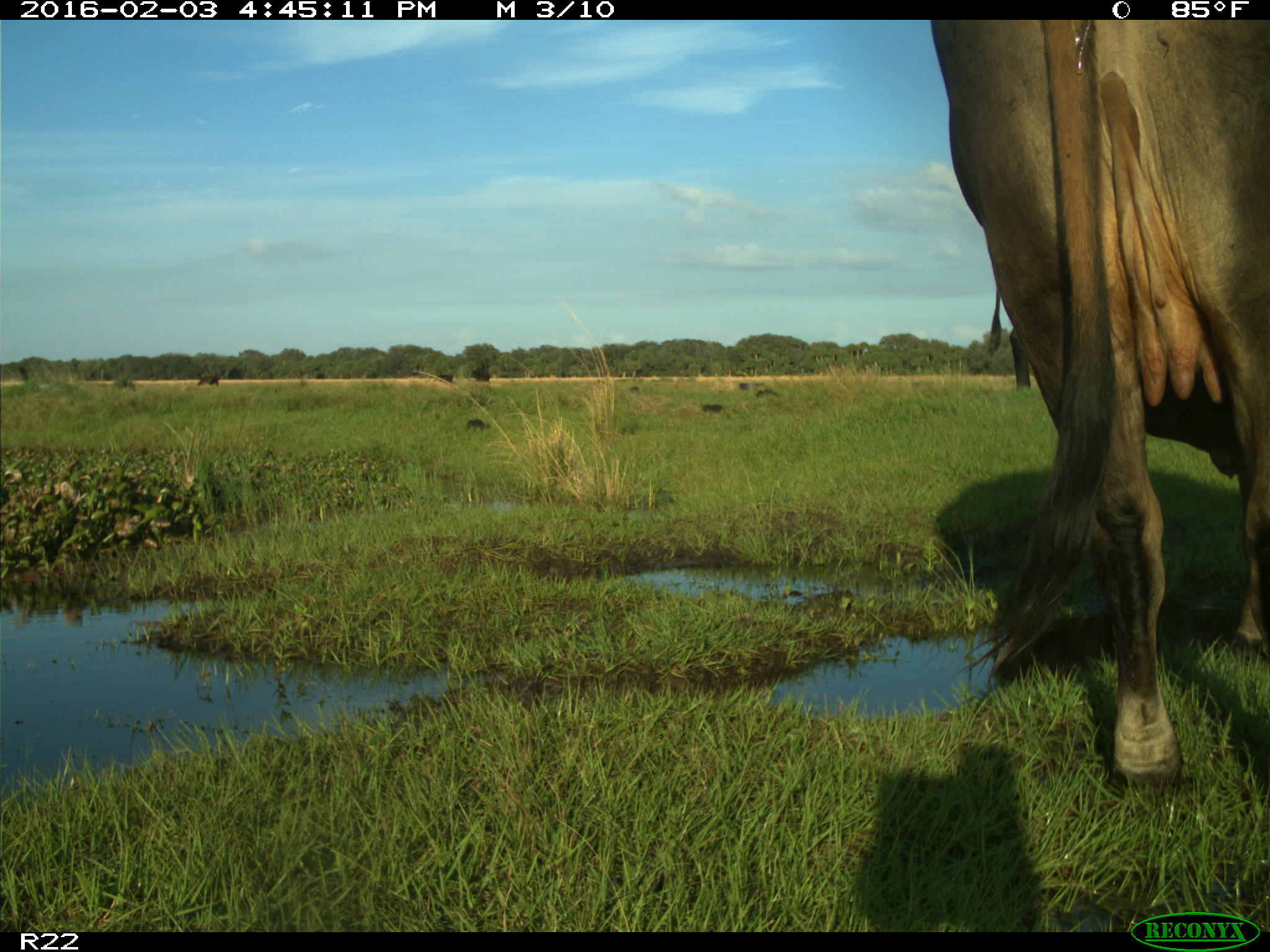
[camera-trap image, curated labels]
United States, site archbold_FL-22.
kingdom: Animalia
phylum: Chordata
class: Mammalia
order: Artiodactyla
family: Bovidae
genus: Bos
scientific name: Bos taurus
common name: domestic cow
Bos taurus (domestic cow).